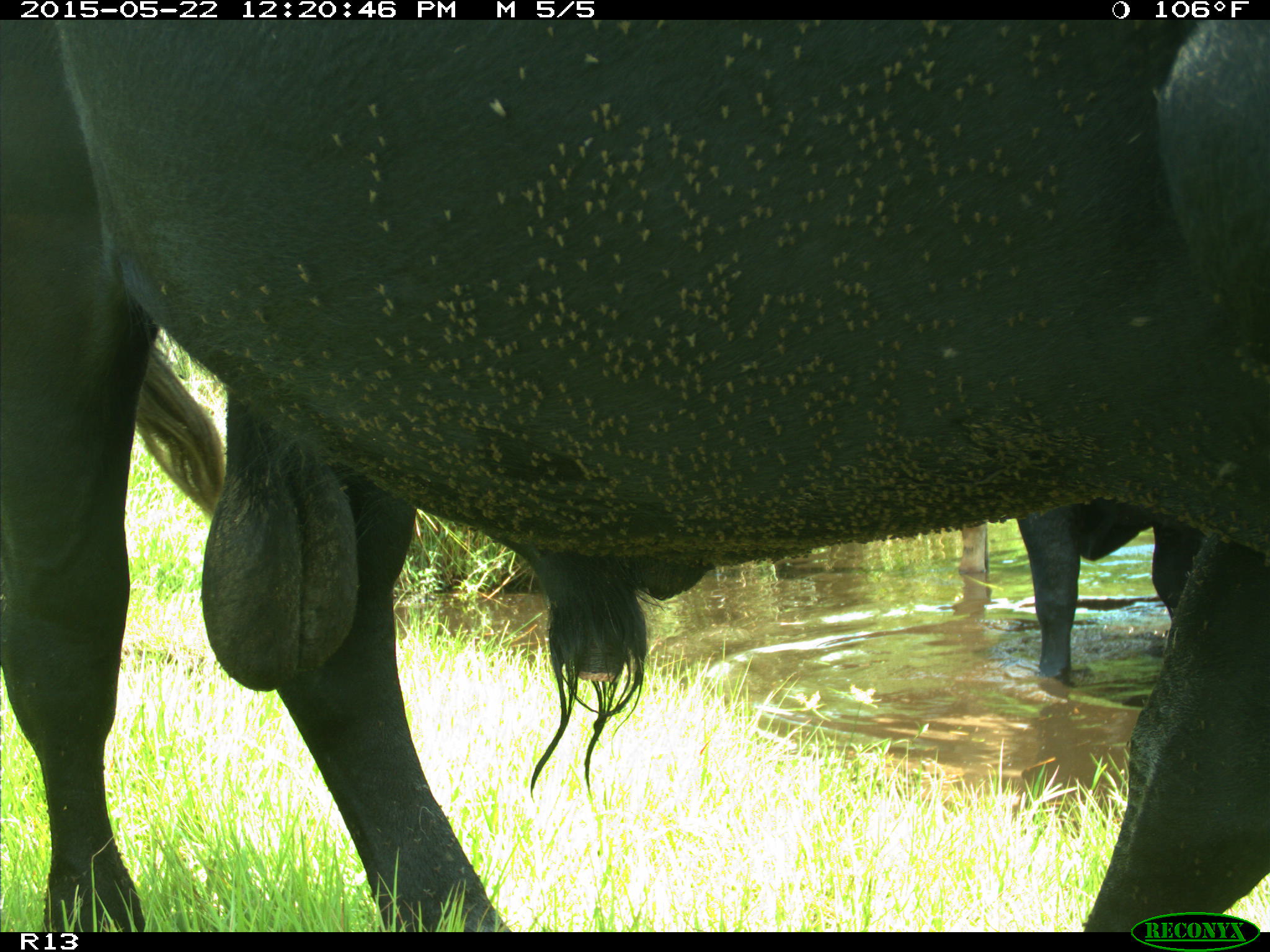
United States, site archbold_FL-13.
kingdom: Animalia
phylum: Chordata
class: Mammalia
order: Artiodactyla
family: Bovidae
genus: Bos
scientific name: Bos taurus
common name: domestic cow